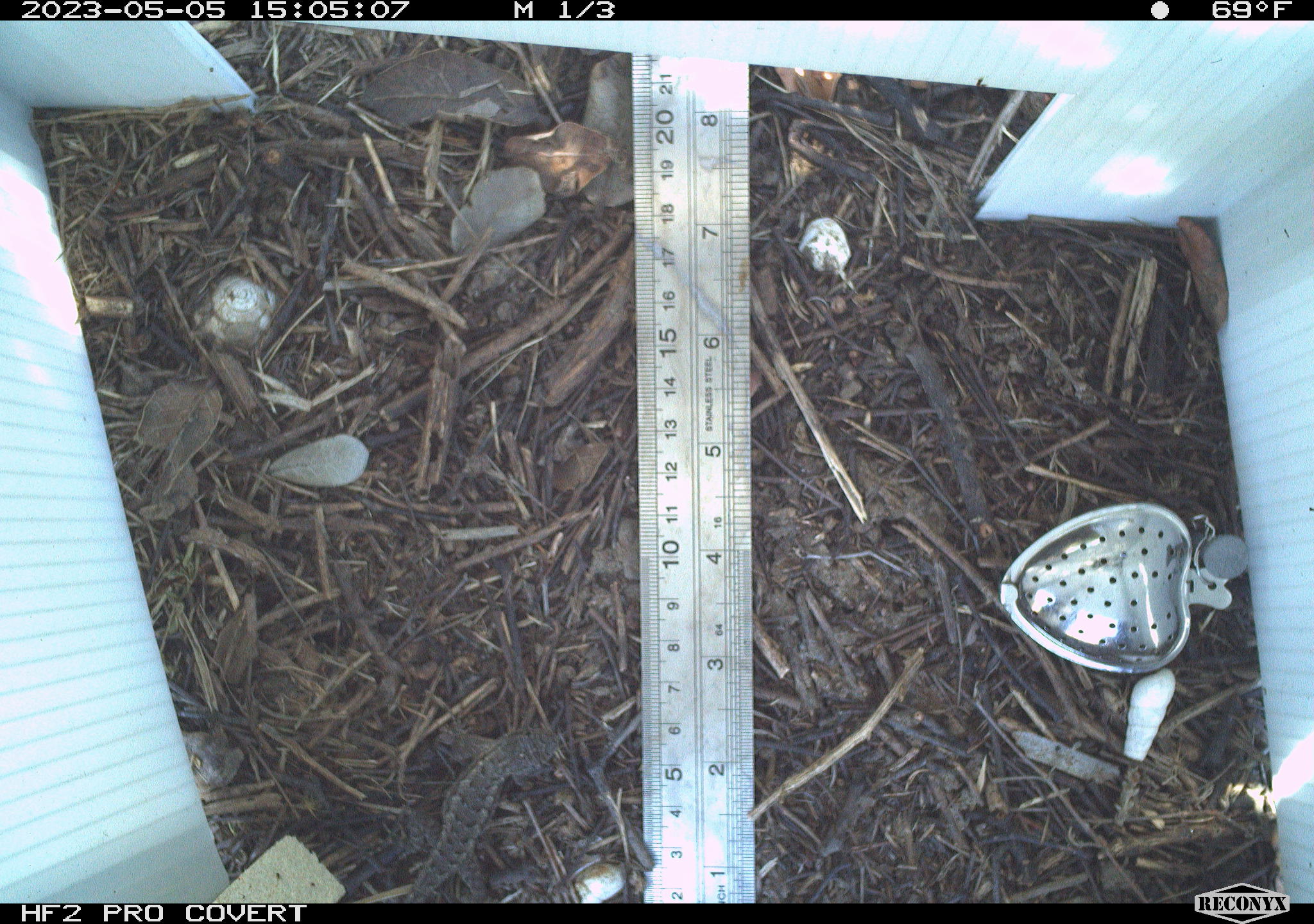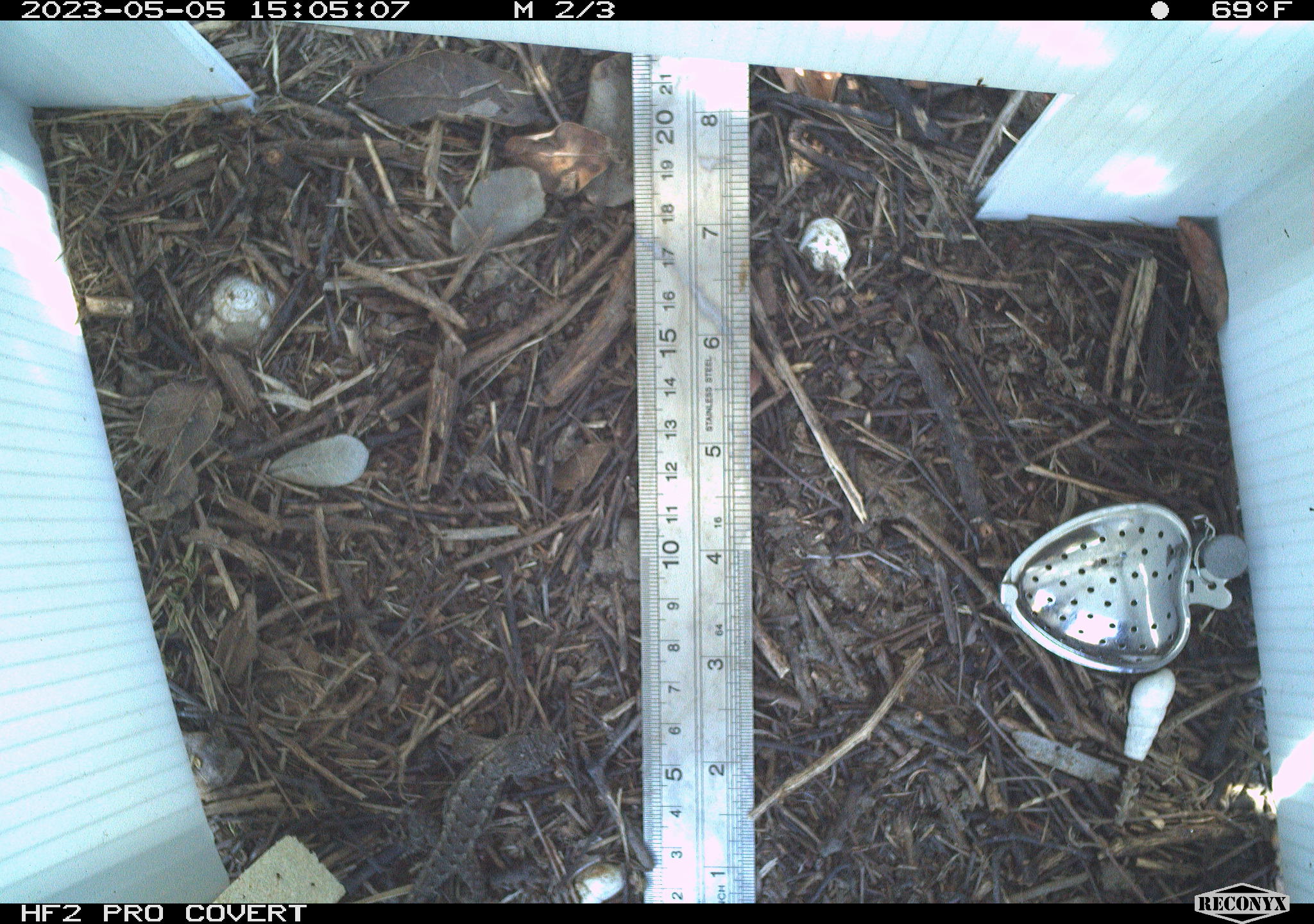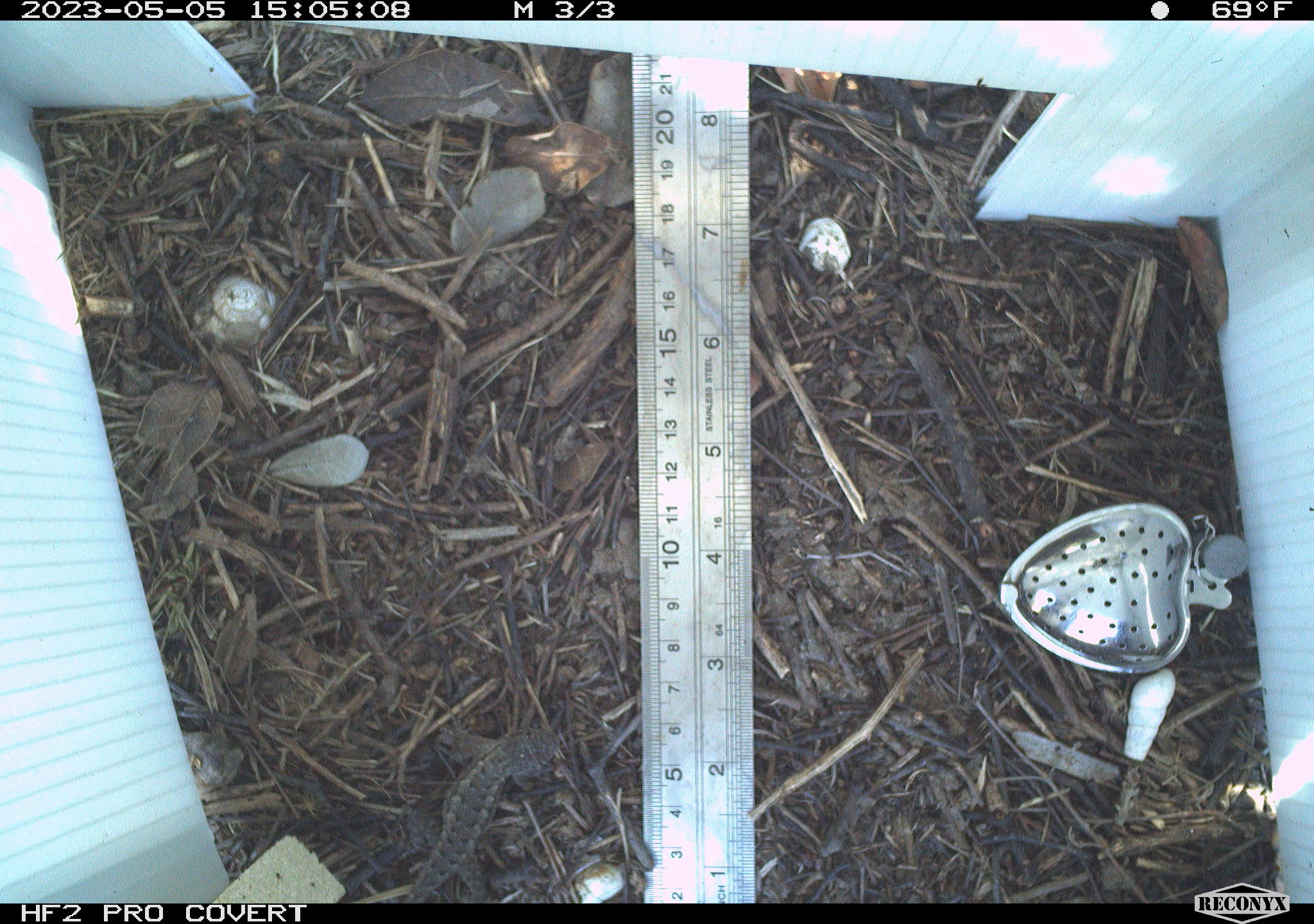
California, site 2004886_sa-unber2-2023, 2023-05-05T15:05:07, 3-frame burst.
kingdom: Animalia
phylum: Chordata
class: Reptilia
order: Squamata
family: Phrynosomatidae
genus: Sceloporus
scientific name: Sceloporus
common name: spiny lizards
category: sceloporus species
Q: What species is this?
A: Sceloporus species (spiny lizards) (Sceloporus).